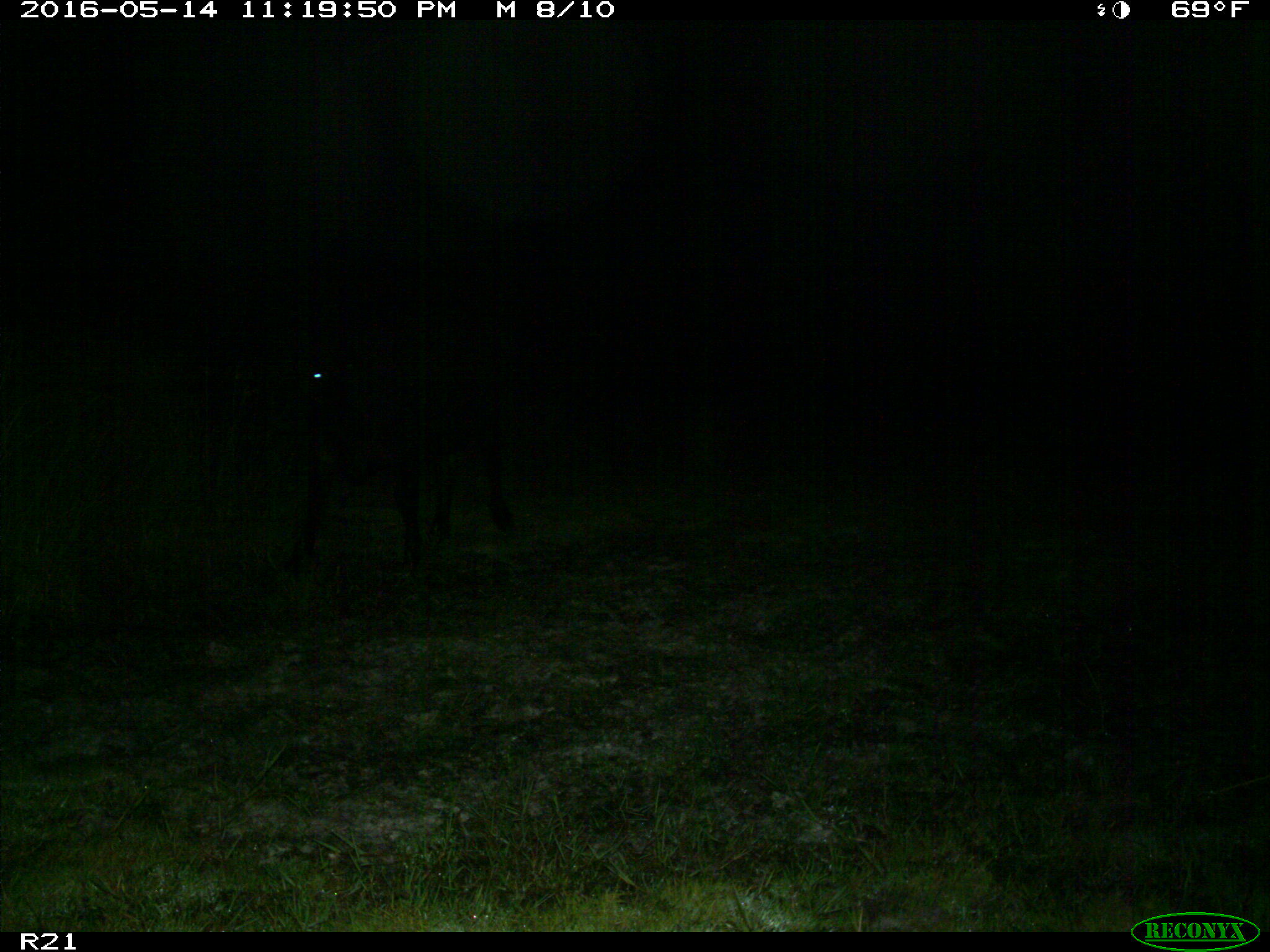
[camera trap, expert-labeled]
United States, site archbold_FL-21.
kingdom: Animalia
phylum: Chordata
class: Mammalia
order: Artiodactyla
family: Bovidae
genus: Bos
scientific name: Bos taurus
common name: domestic cow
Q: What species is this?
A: Bos taurus (domestic cow).